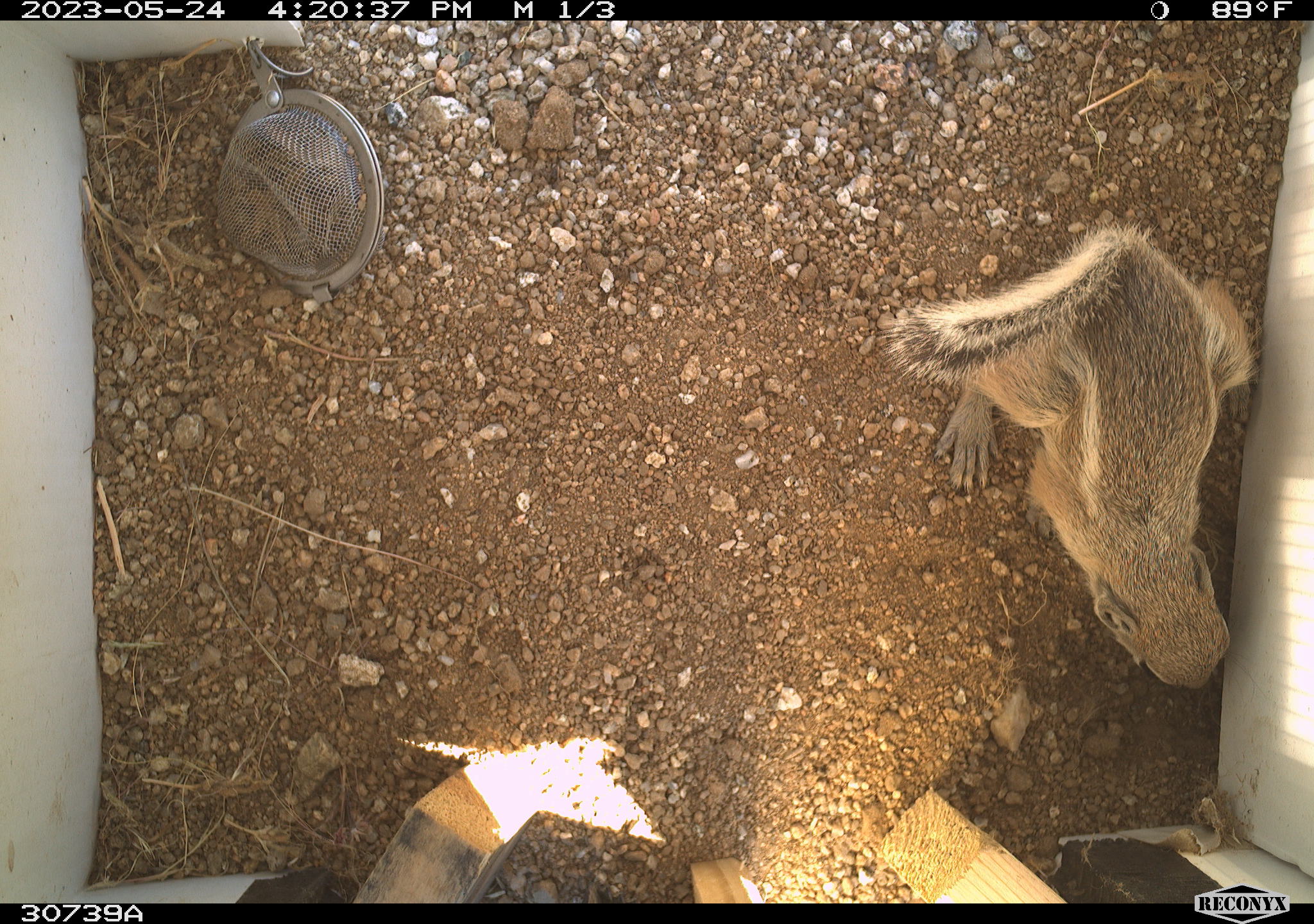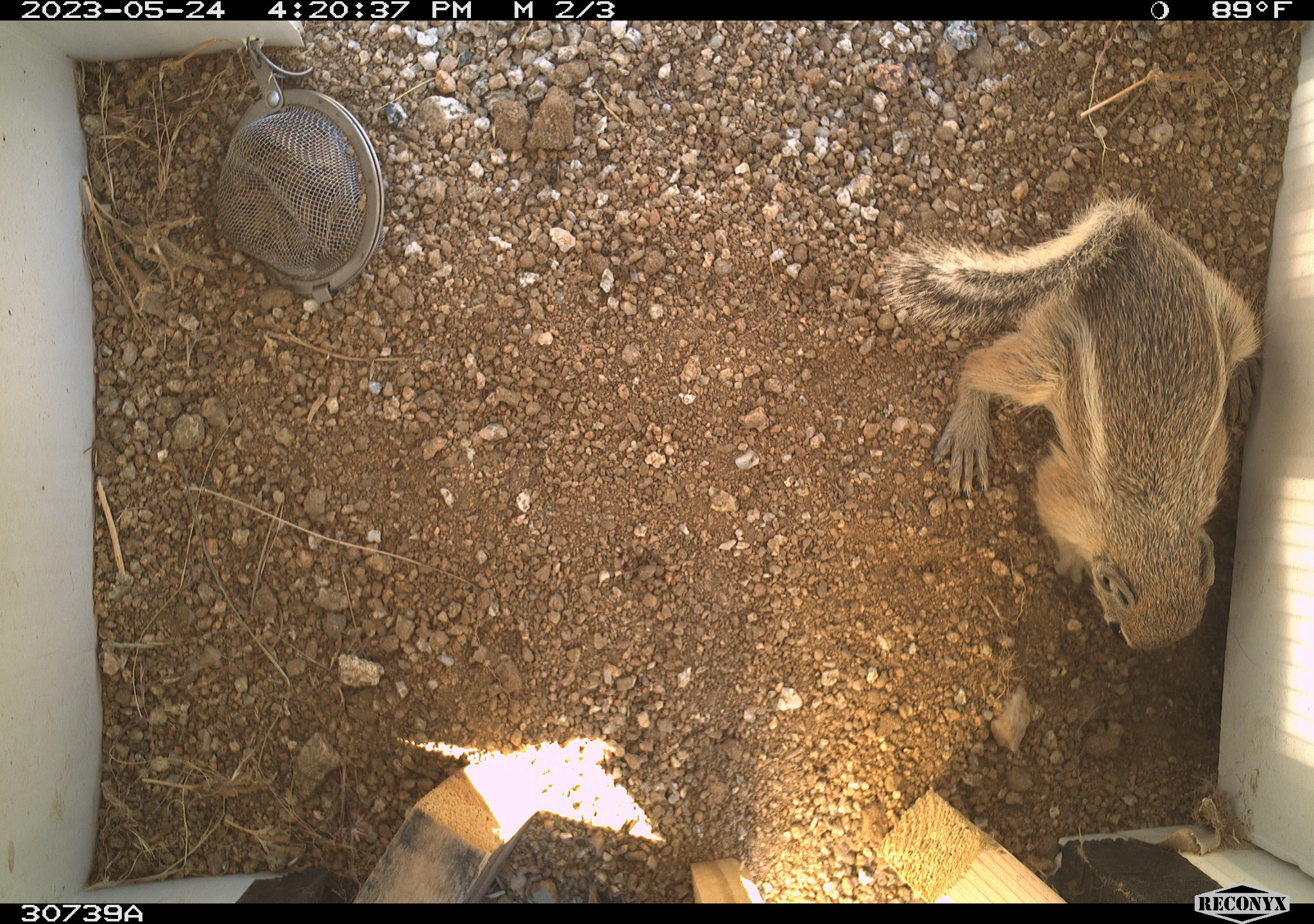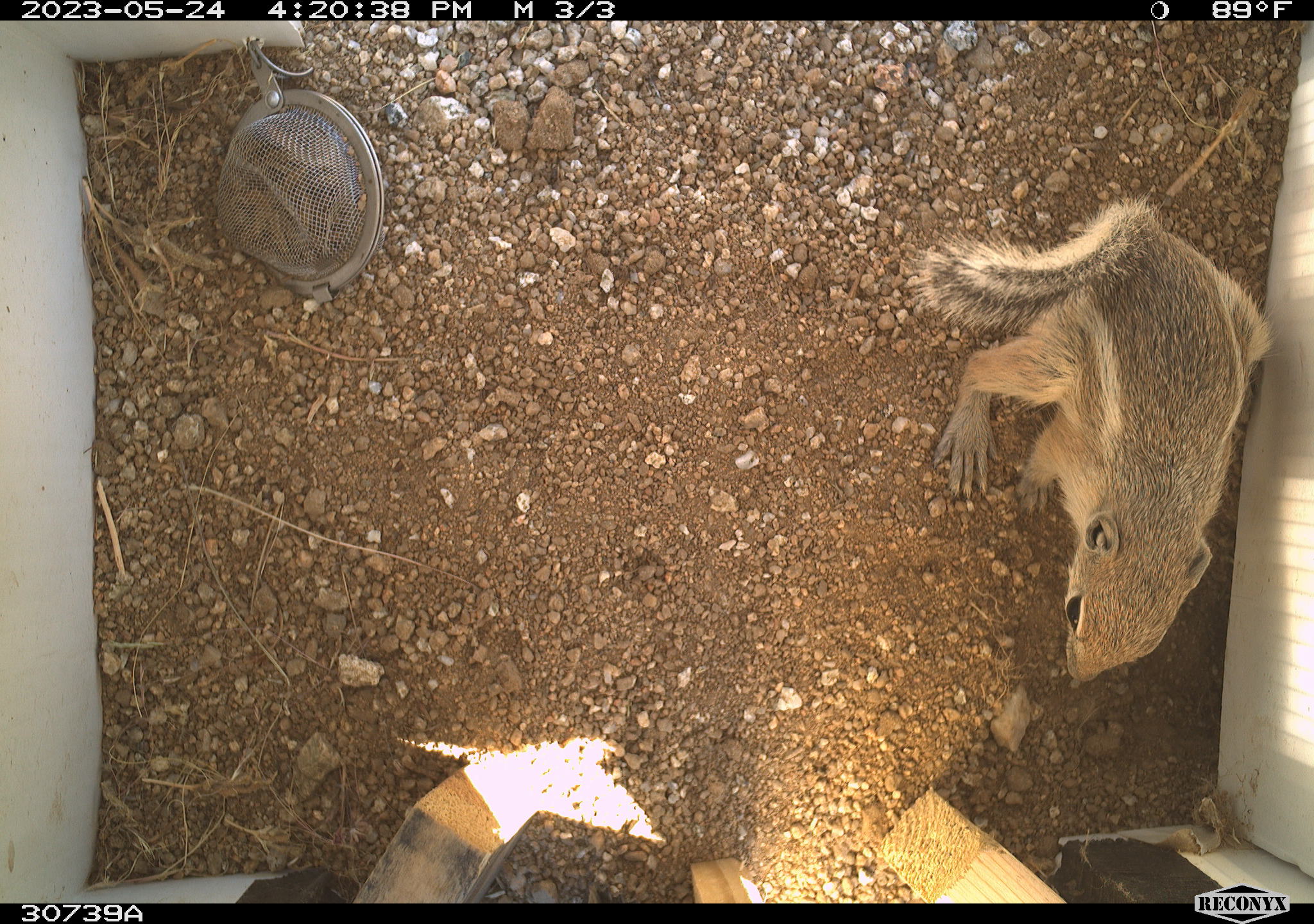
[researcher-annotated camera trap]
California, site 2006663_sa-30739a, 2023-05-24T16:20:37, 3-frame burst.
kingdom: Animalia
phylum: Chordata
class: Mammalia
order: Rodentia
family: Sciuridae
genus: Ammospermophilus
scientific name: Ammospermophilus leucurus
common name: white-tailed antelope squirrel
White-tailed antelope squirrel (Ammospermophilus leucurus).